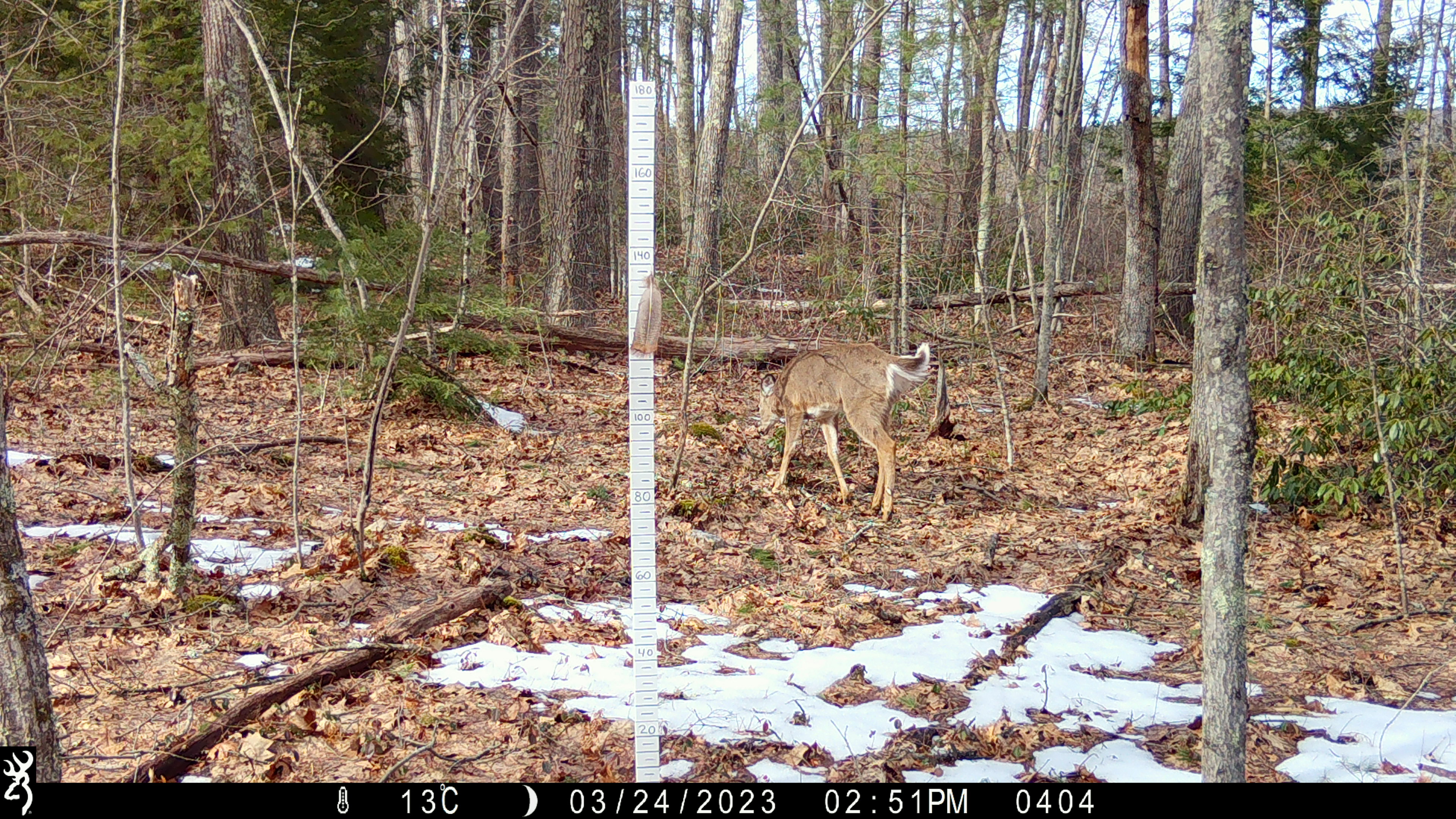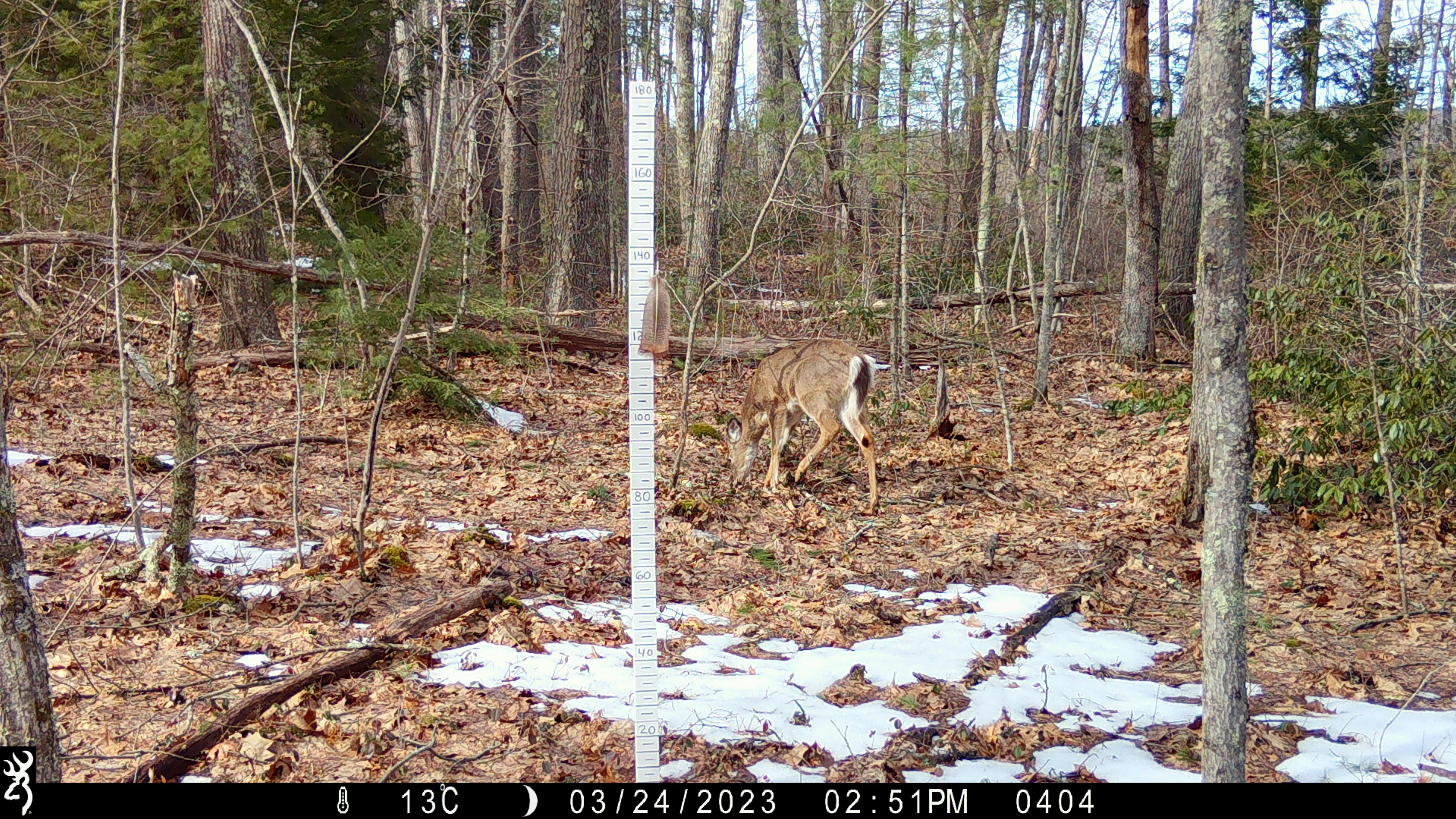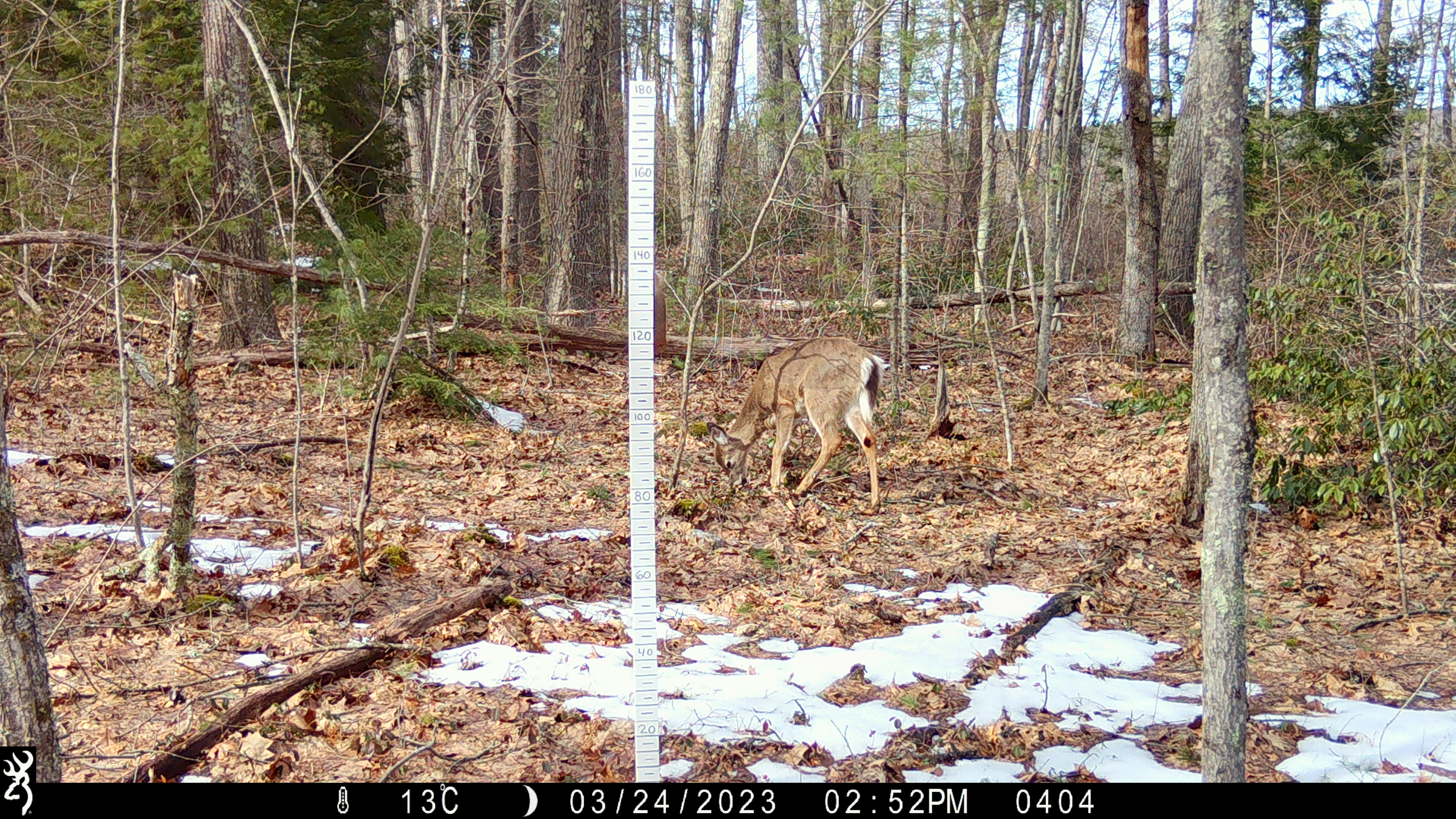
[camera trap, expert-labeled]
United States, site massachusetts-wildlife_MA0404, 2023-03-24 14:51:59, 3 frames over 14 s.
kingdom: Animalia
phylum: Chordata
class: Mammalia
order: Artiodactyla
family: Cervidae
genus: Odocoileus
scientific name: Odocoileus virginianus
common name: white-tailed deer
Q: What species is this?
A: White-tailed deer (Odocoileus virginianus).